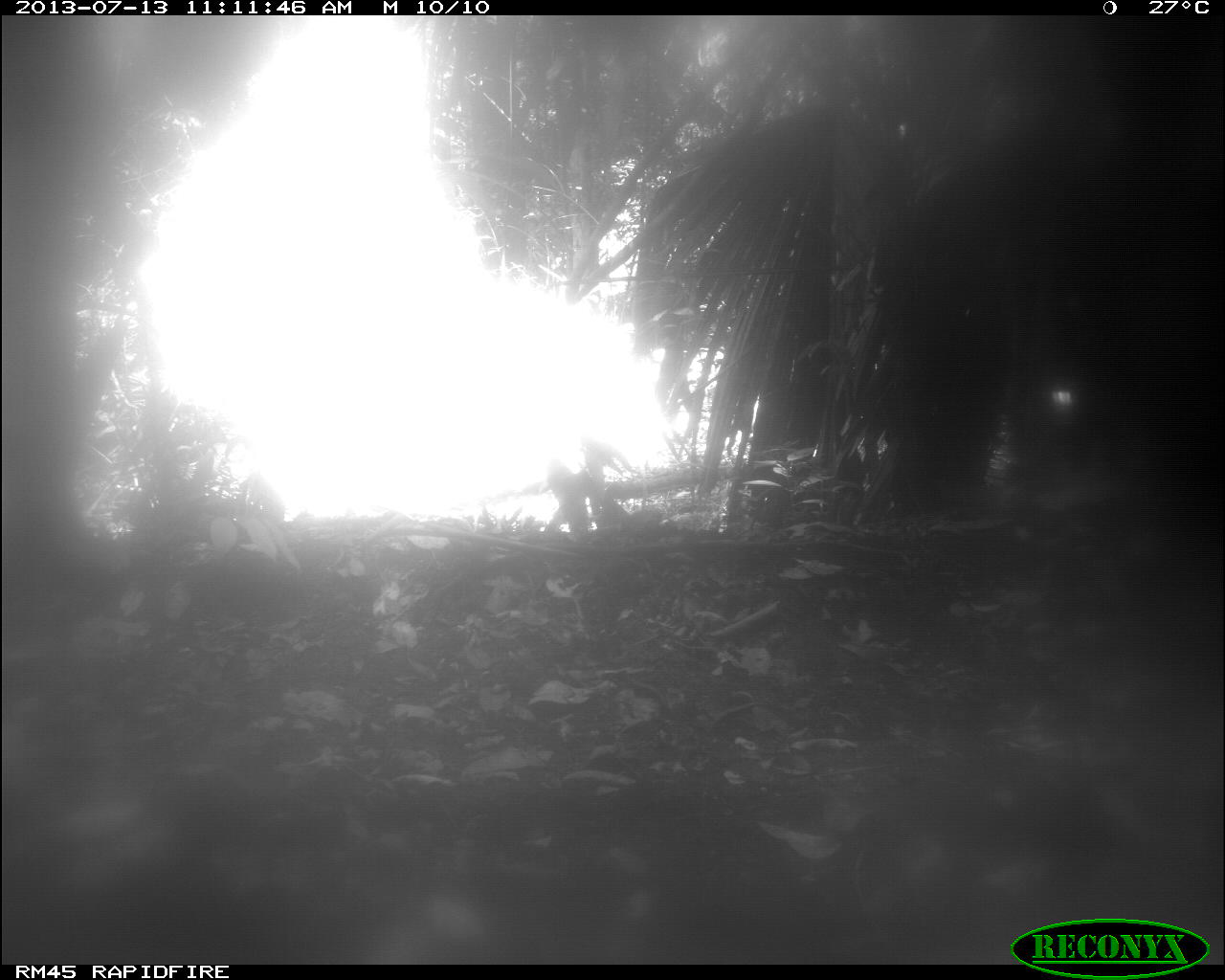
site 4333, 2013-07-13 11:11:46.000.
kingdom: Animalia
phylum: Chordata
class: Mammalia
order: Artiodactyla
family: Tayassuidae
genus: Tayassu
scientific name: Tayassu pecari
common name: white-lipped peccary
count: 1